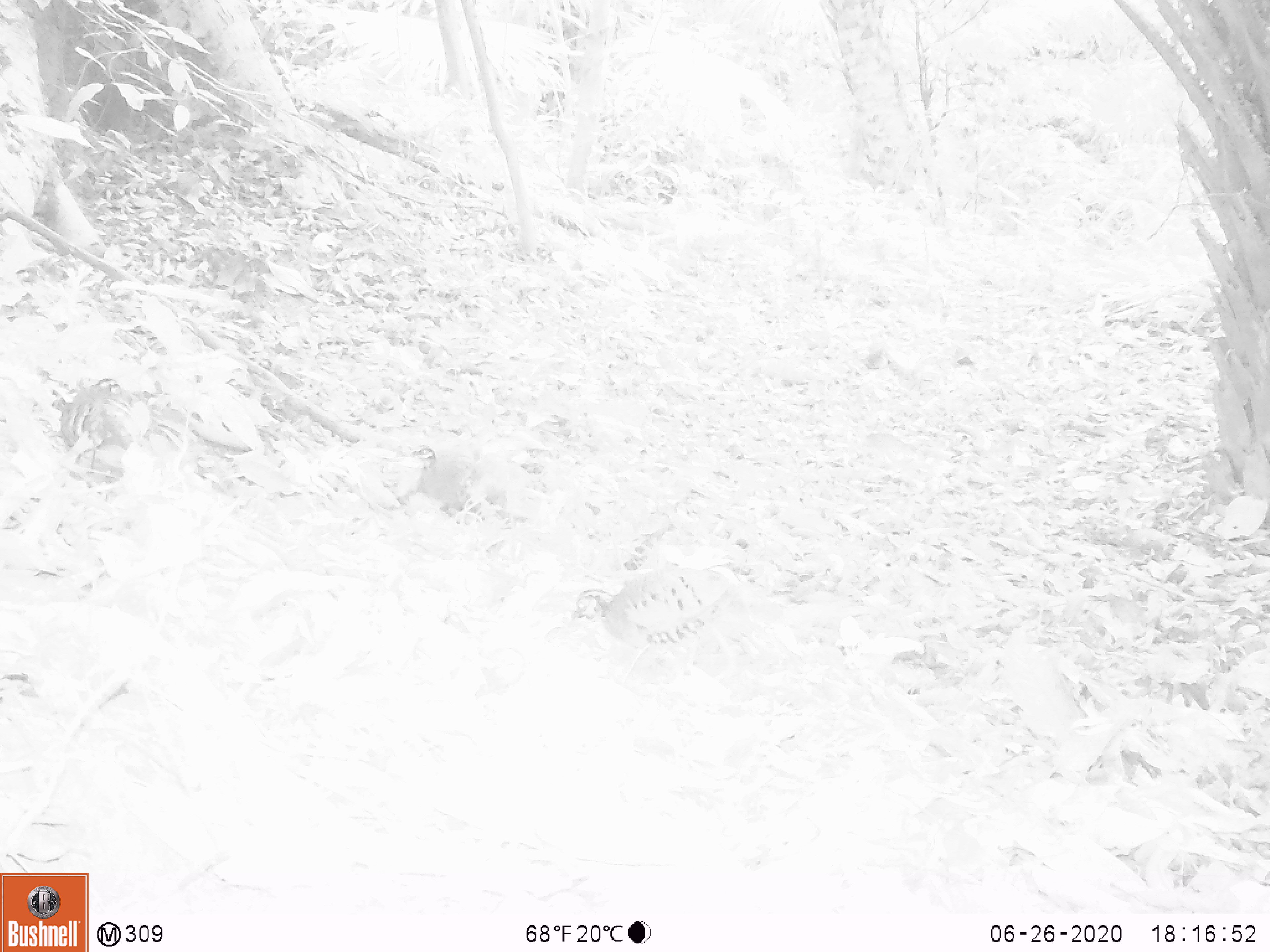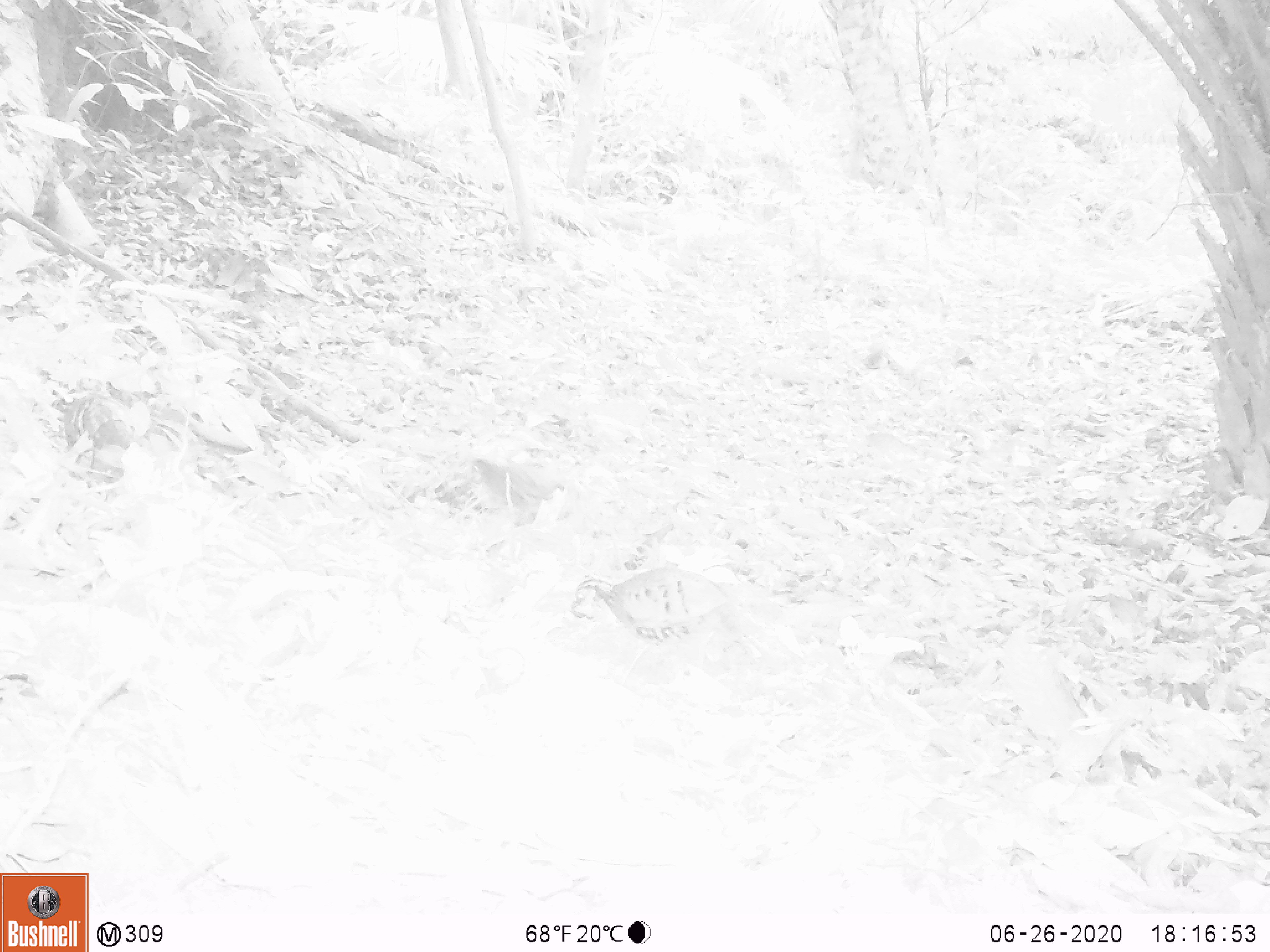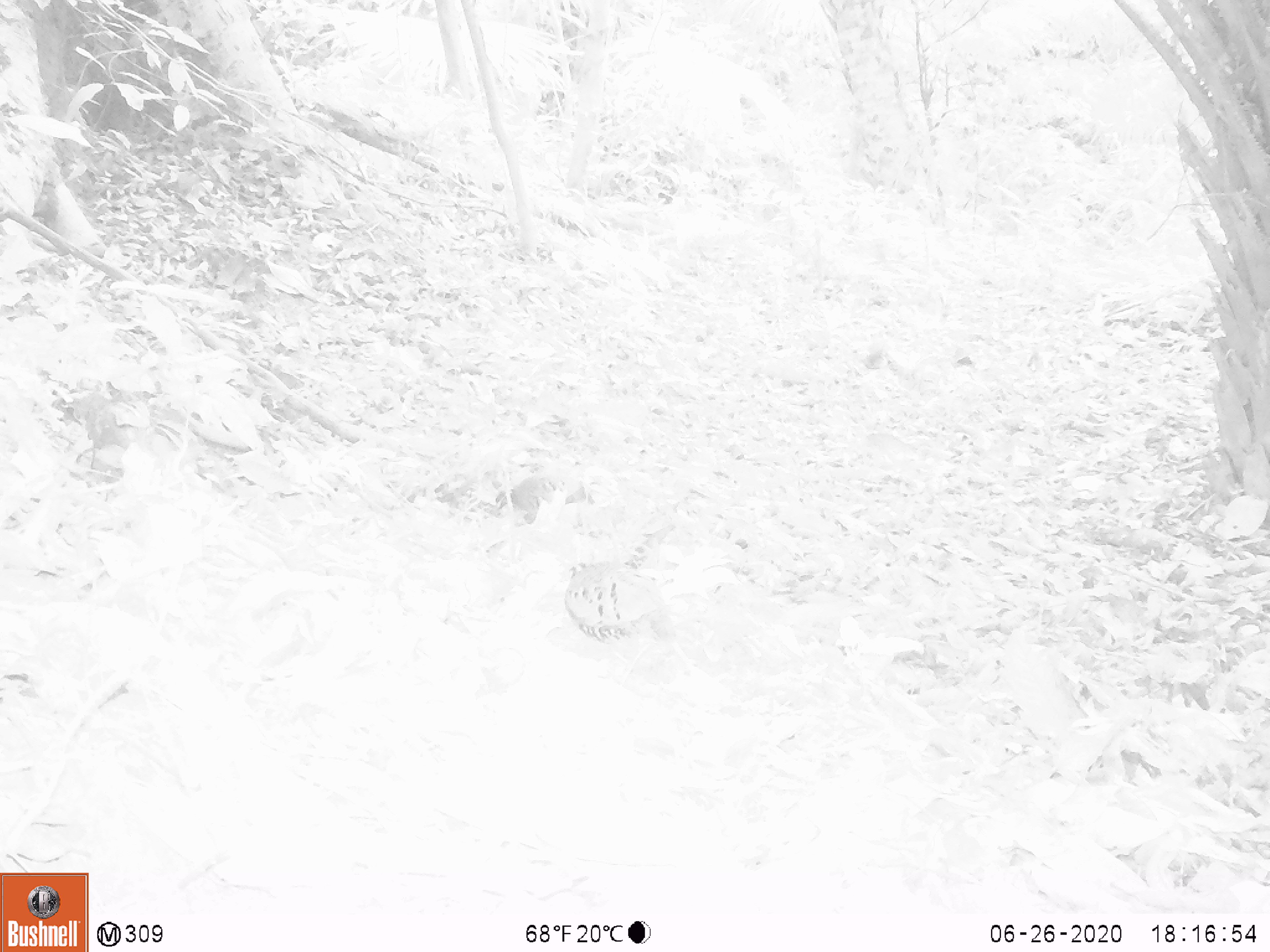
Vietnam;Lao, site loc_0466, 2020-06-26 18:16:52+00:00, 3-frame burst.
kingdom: Animalia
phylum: Chordata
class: Aves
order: Galliformes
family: Phasianidae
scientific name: Phasianidae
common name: partridge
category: unidentified partridge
Unidentified partridge (partridge) (Phasianidae). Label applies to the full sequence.